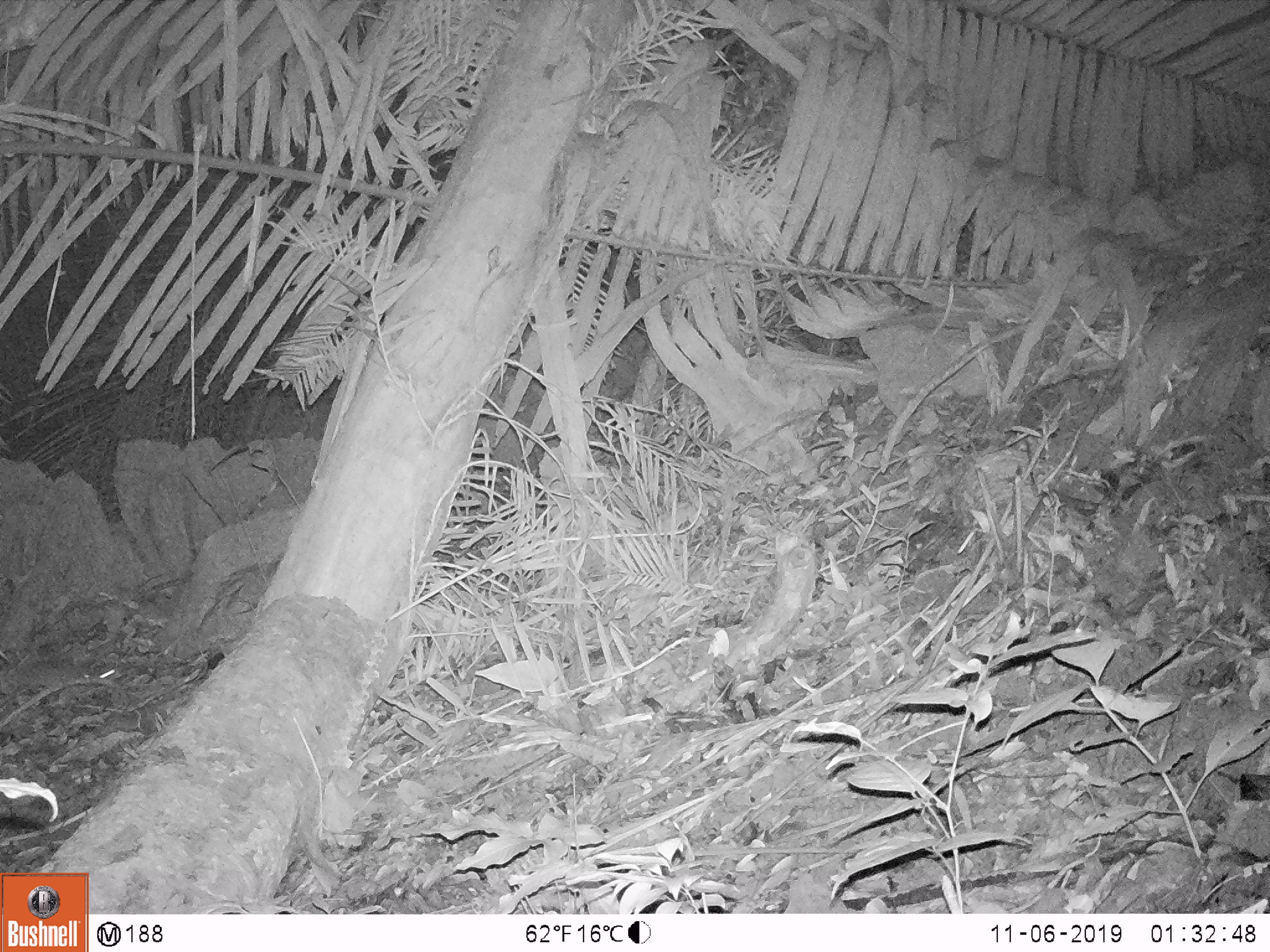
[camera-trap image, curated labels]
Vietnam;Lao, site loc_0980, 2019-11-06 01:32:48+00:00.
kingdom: Animalia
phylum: Chordata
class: Mammalia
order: Rodentia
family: Muridae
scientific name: Muridae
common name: old-world mice and rats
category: unidentified murid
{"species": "unidentified murid (old-world mice and rats) (Muridae)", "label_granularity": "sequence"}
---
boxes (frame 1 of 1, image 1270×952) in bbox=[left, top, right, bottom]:
unidentified murid: bbox=[11, 662, 115, 688]